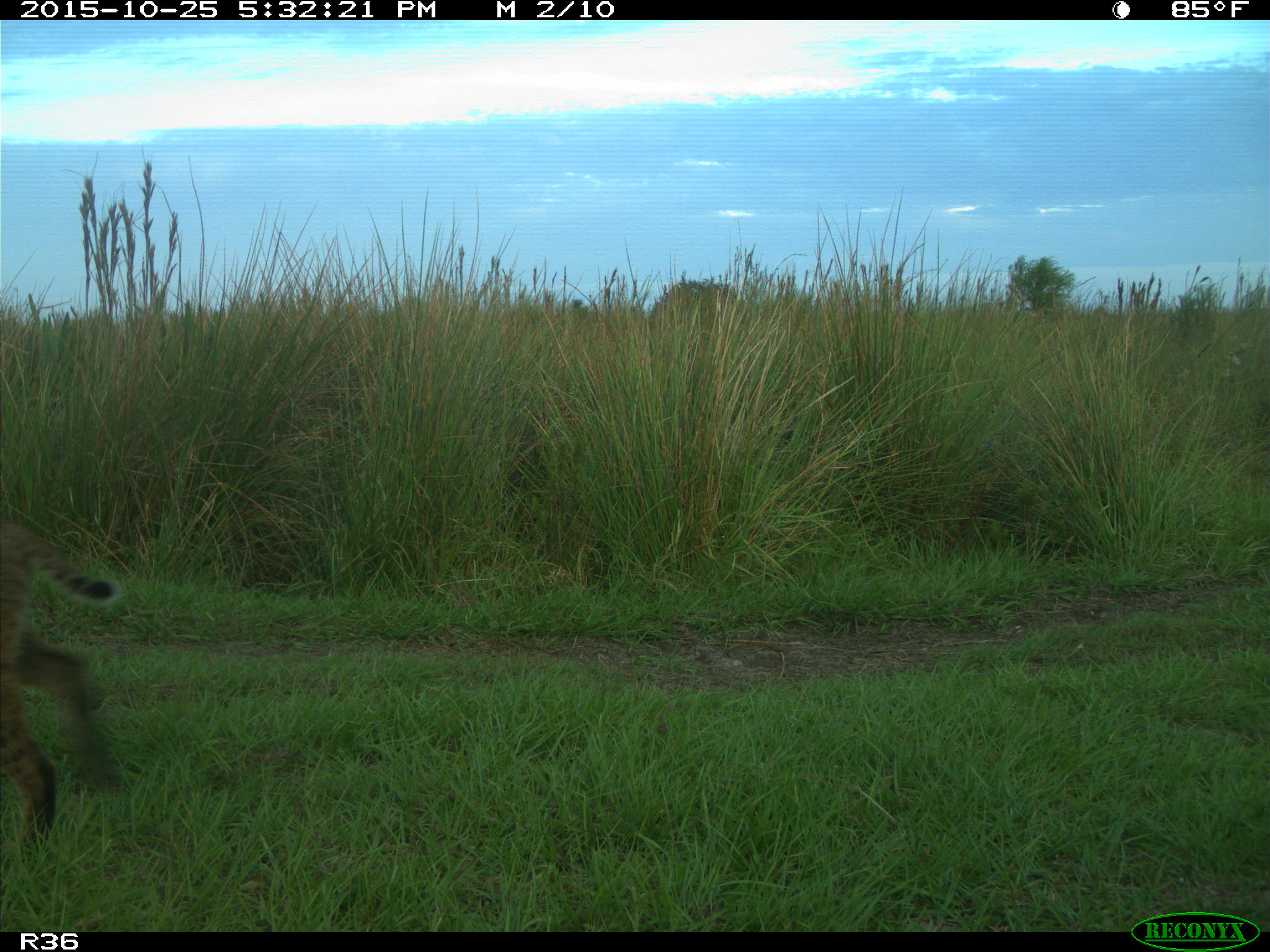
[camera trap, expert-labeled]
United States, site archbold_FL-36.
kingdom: Animalia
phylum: Chordata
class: Mammalia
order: Carnivora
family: Felidae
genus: Lynx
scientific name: Lynx rufus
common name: bobcat